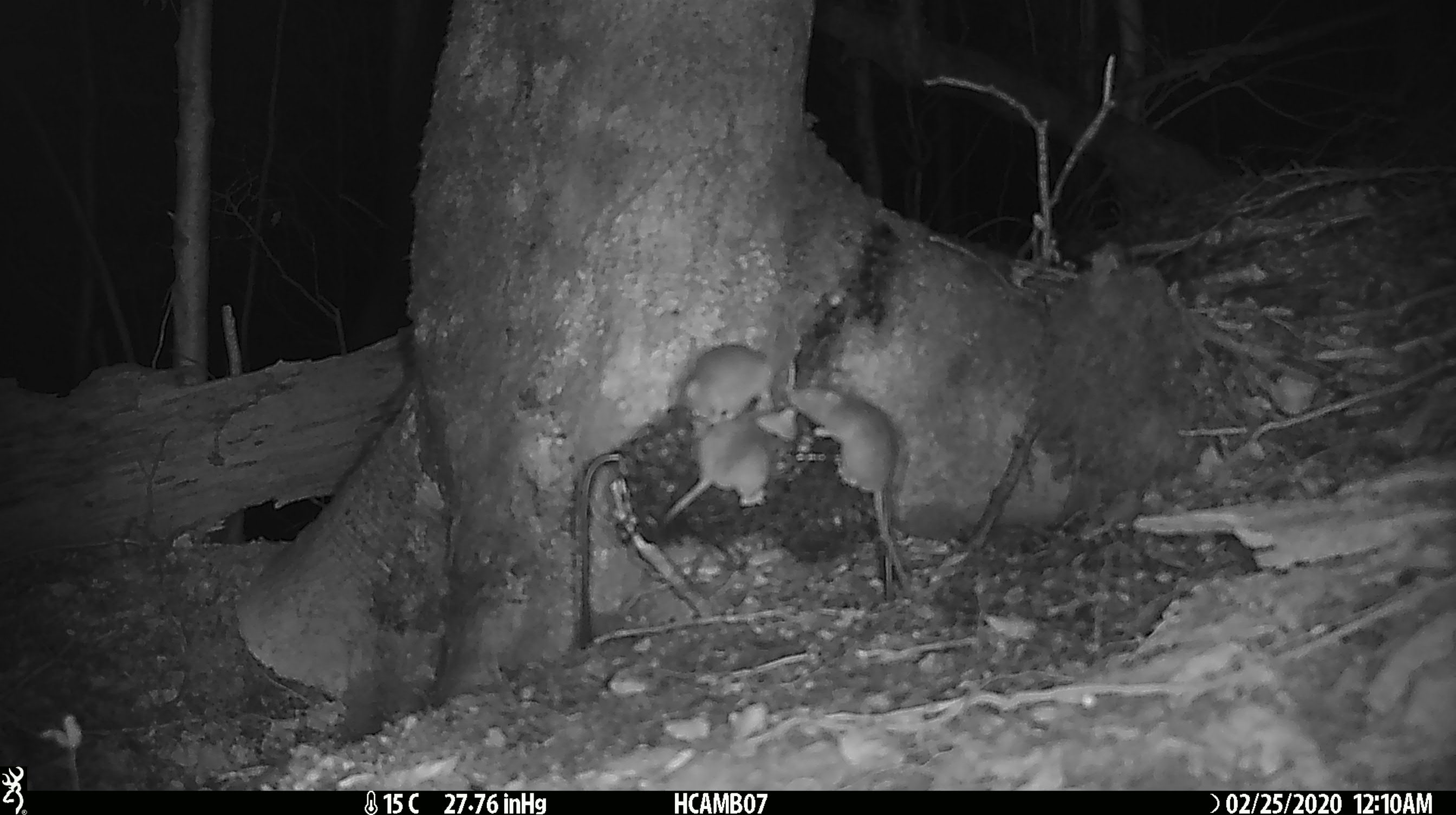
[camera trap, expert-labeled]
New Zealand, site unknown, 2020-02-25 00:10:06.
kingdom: Animalia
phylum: Chordata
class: Mammalia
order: Rodentia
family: Muridae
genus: Mus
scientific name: Mus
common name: mouse